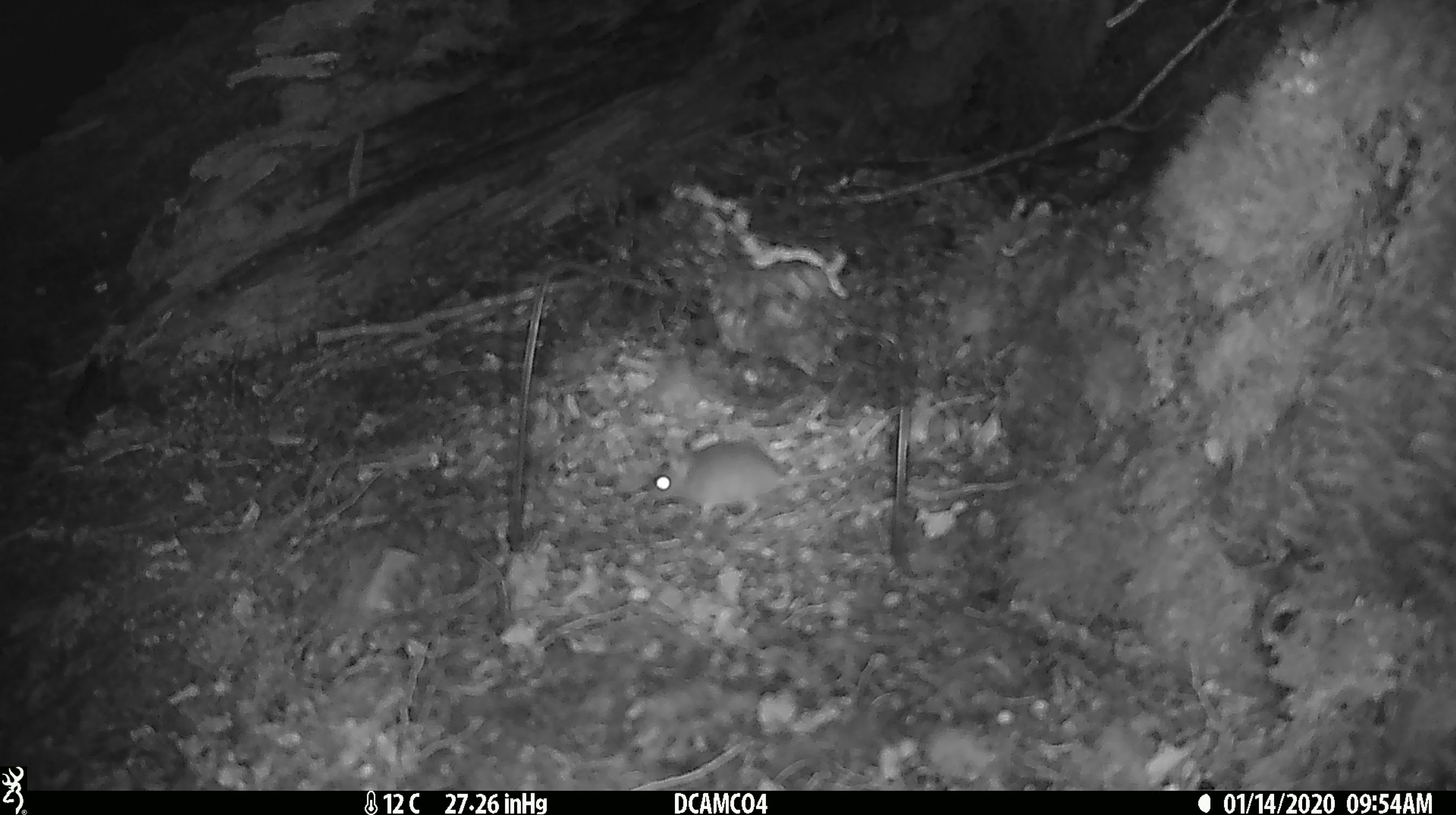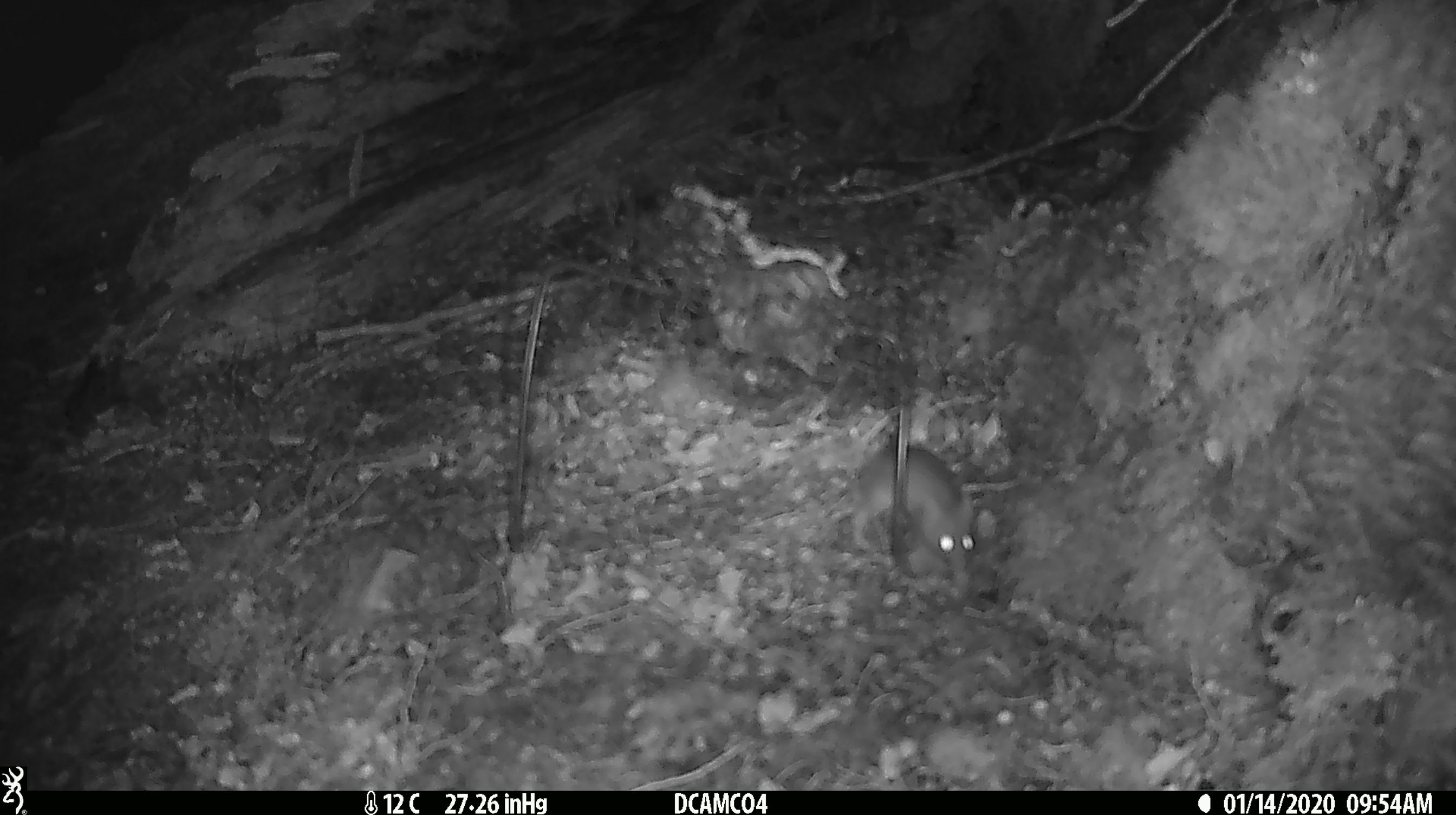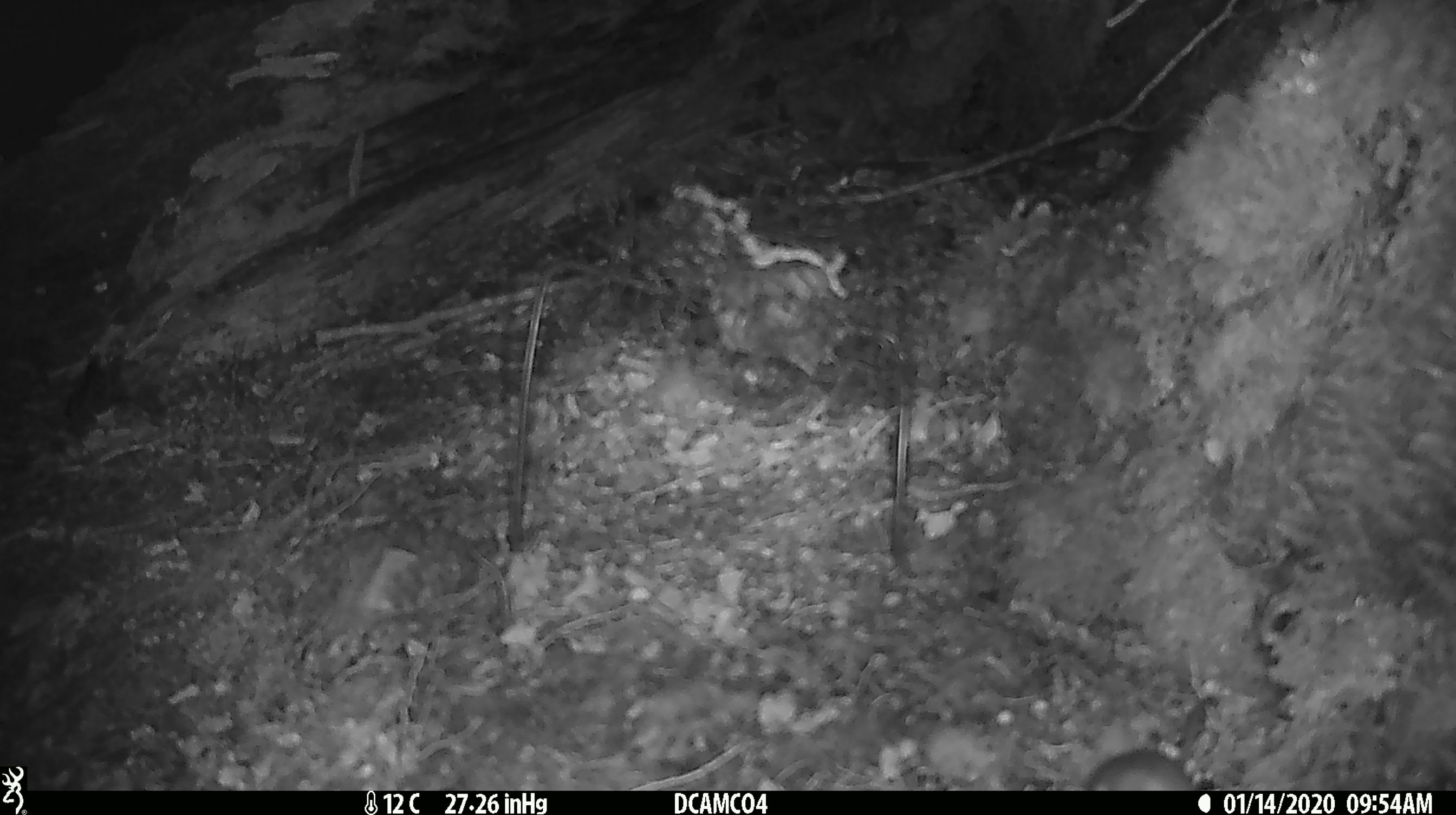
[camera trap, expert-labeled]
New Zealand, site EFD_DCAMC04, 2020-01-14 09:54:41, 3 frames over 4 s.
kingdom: Animalia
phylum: Chordata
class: Mammalia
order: Rodentia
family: Muridae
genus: Mus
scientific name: Mus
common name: mouse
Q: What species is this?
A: Mouse (Mus).